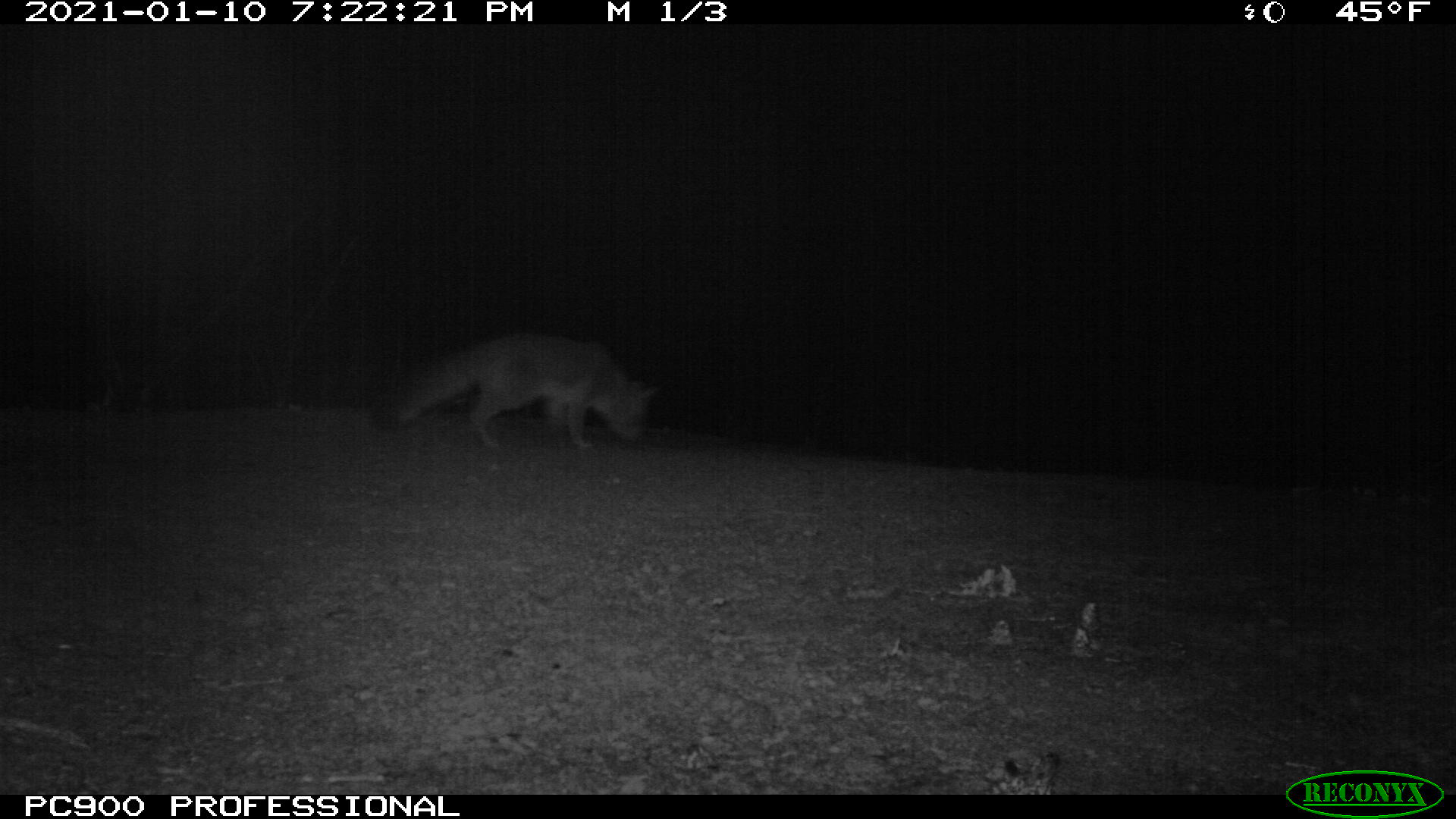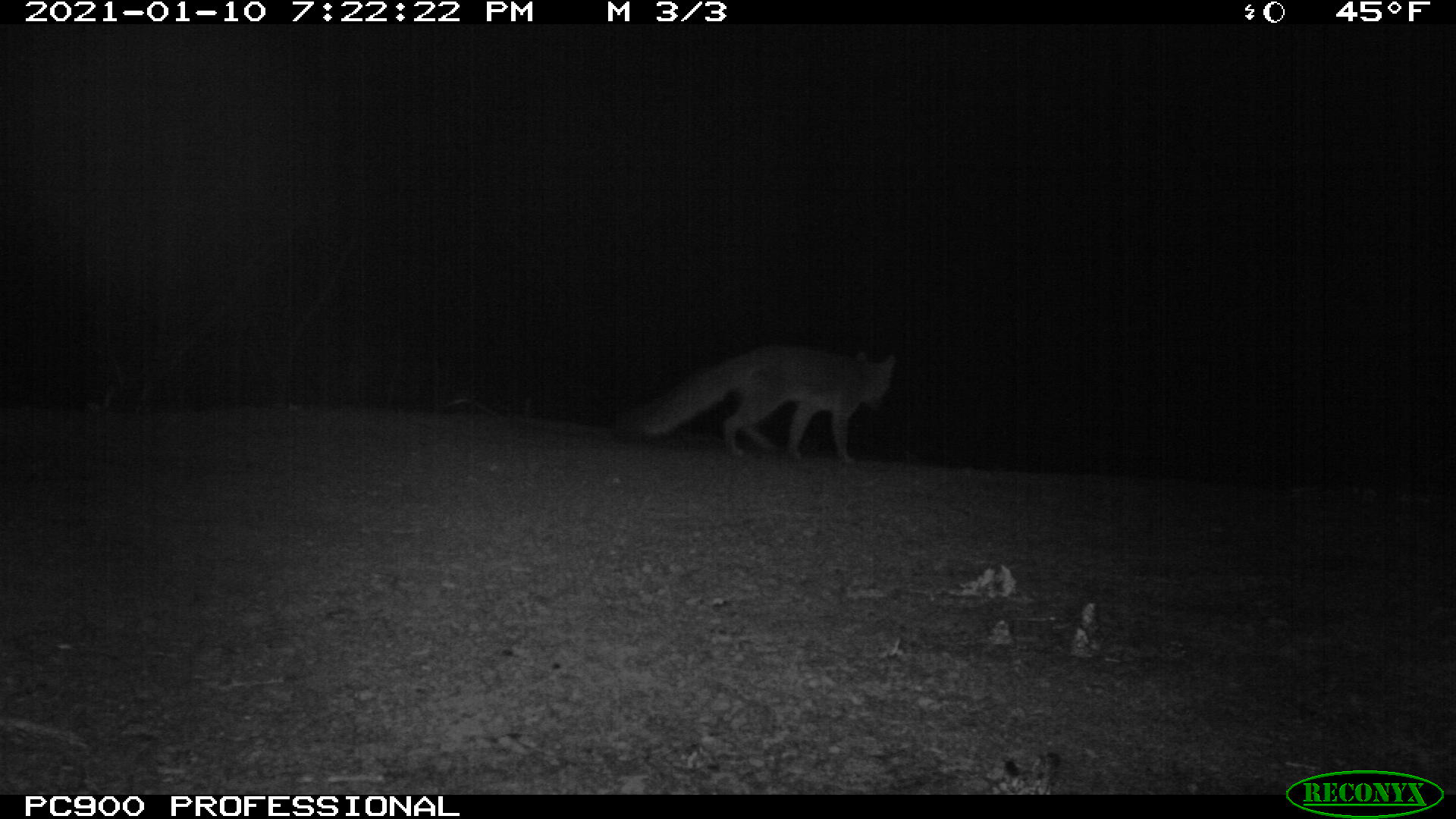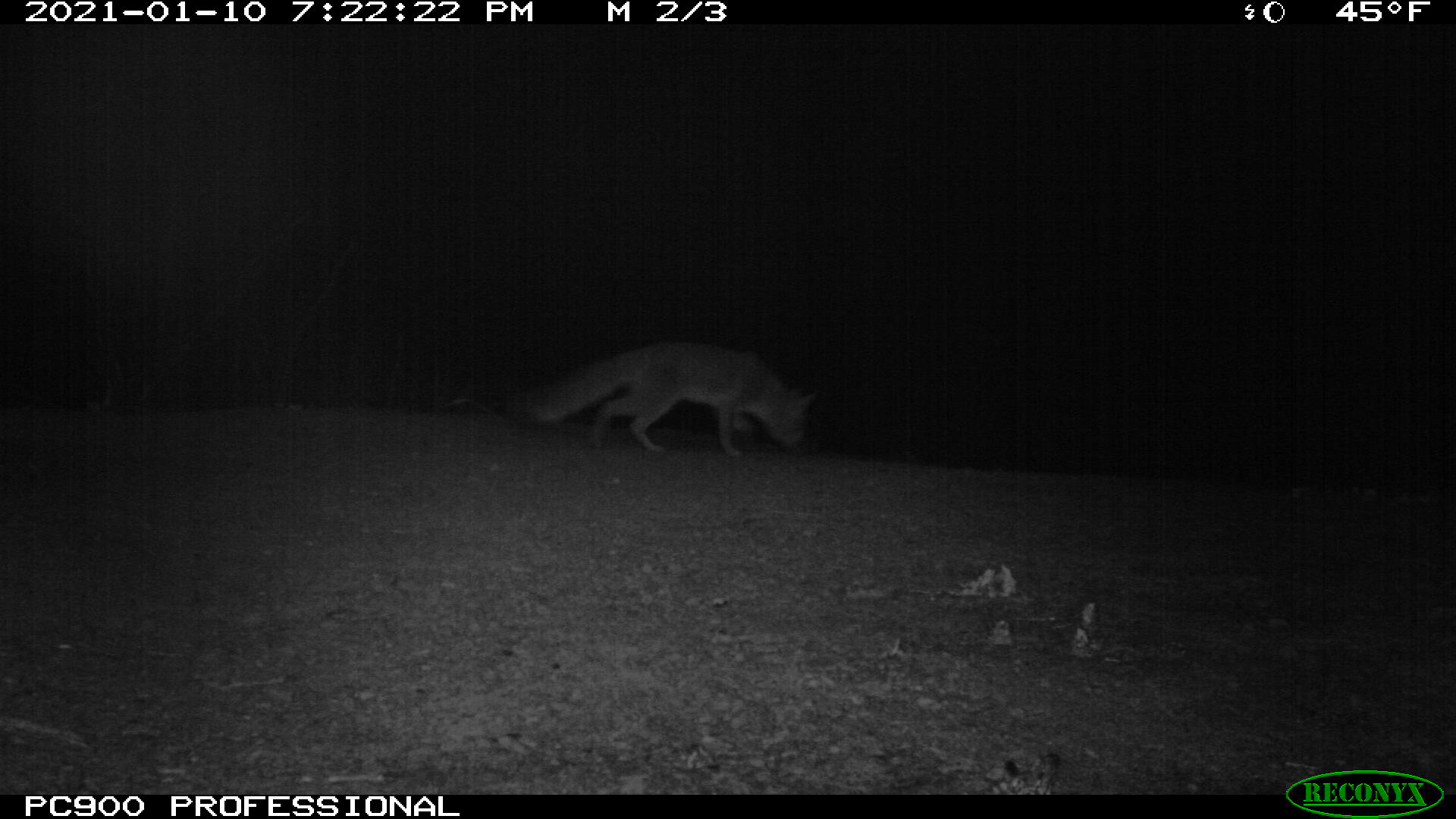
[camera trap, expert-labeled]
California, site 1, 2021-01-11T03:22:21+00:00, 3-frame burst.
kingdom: Animalia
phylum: Chordata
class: Mammalia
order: Carnivora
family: Canidae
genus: Urocyon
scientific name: Urocyon cinereoargenteus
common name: gray fox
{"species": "gray fox (Urocyon cinereoargenteus)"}